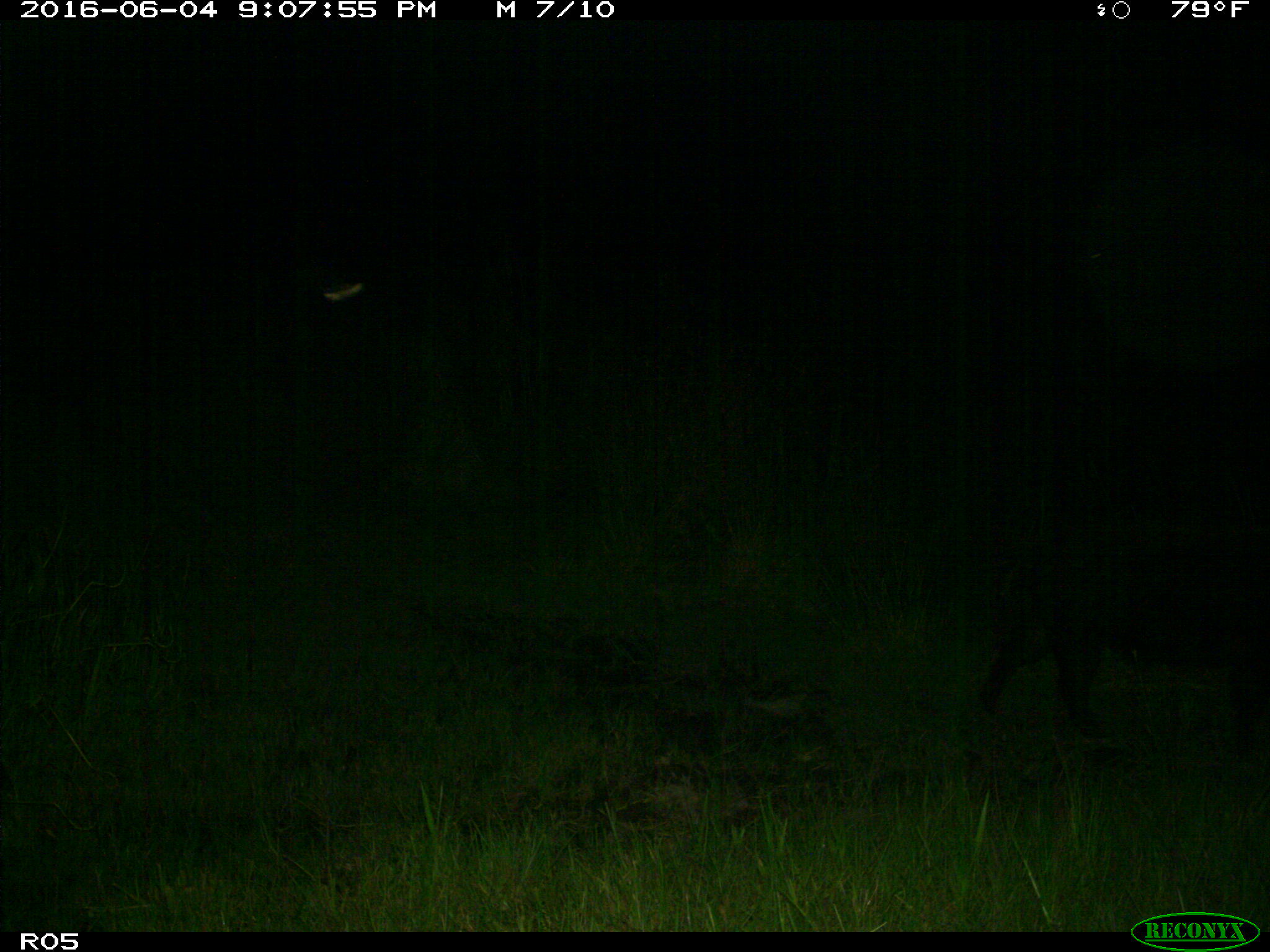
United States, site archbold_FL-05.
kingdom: Animalia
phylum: Chordata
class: Mammalia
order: Artiodactyla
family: Suidae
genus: Sus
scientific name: Sus scrofa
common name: wild boar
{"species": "Sus scrofa (wild boar)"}